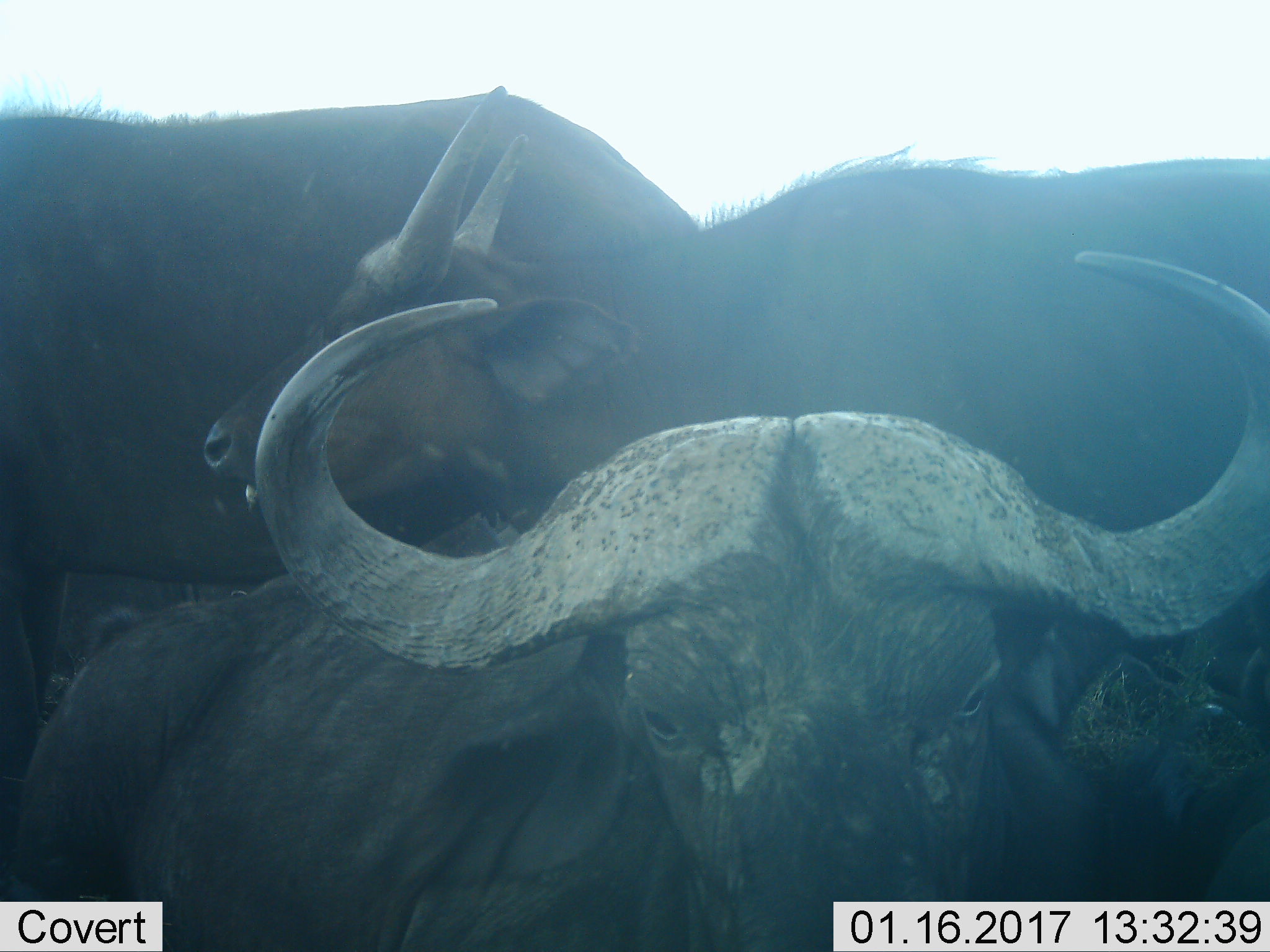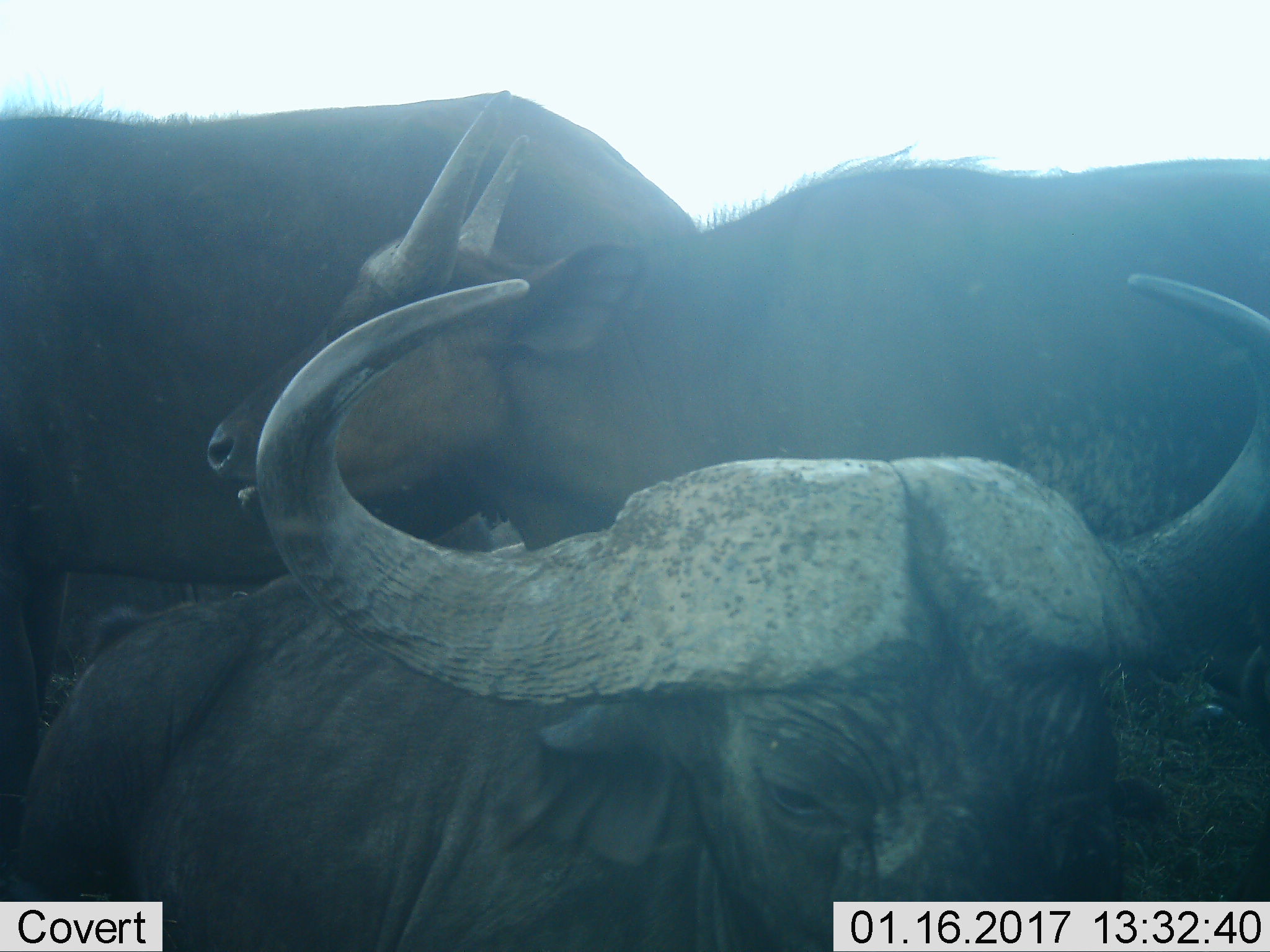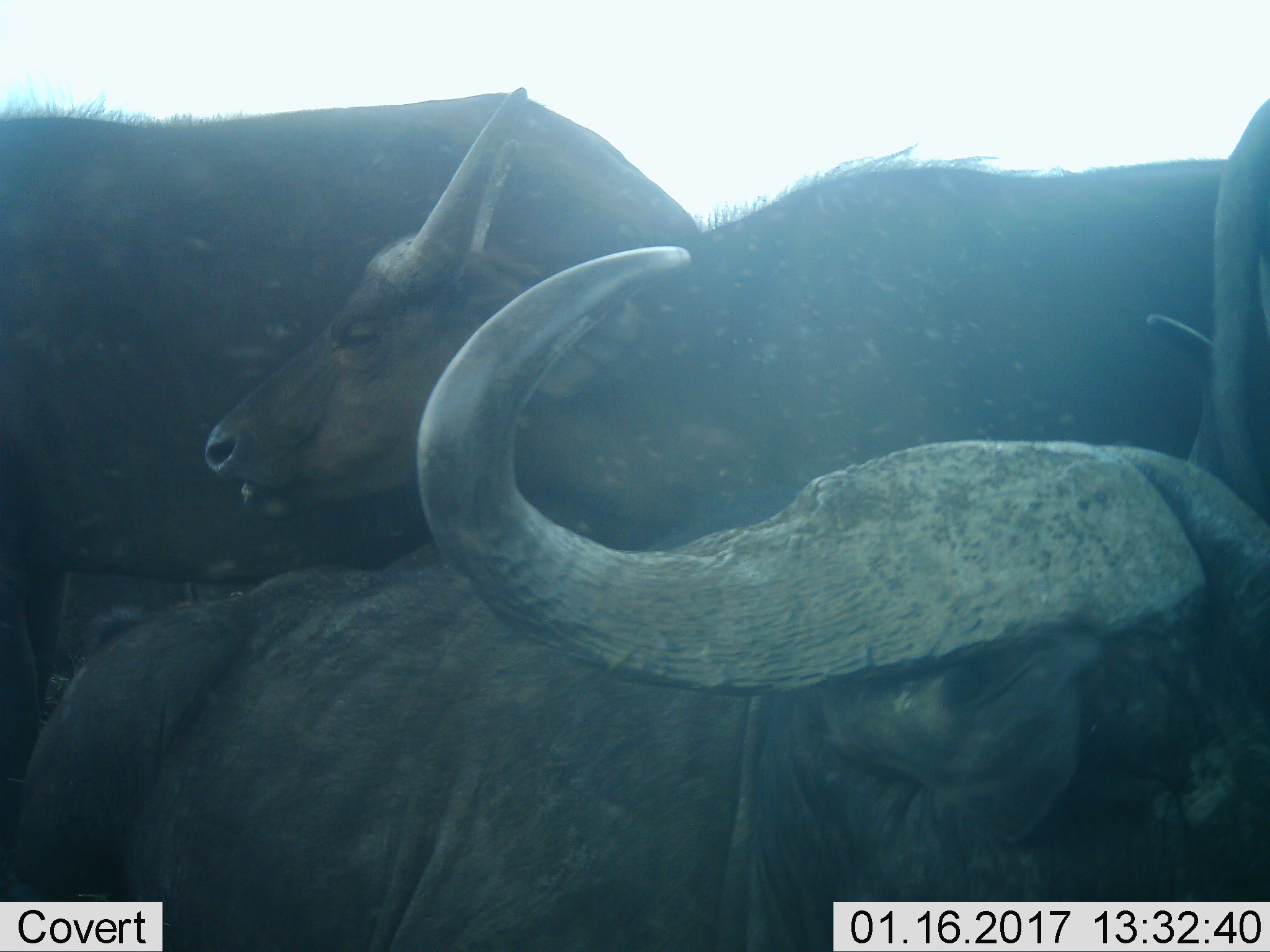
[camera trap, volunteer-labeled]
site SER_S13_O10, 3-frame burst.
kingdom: Animalia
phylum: Chordata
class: Mammalia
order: Artiodactyla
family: Bovidae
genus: Syncerus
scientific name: Syncerus caffer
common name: african buffalo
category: buffalo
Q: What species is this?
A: Buffalo (african buffalo) (Syncerus caffer).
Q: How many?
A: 4.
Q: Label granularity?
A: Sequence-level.